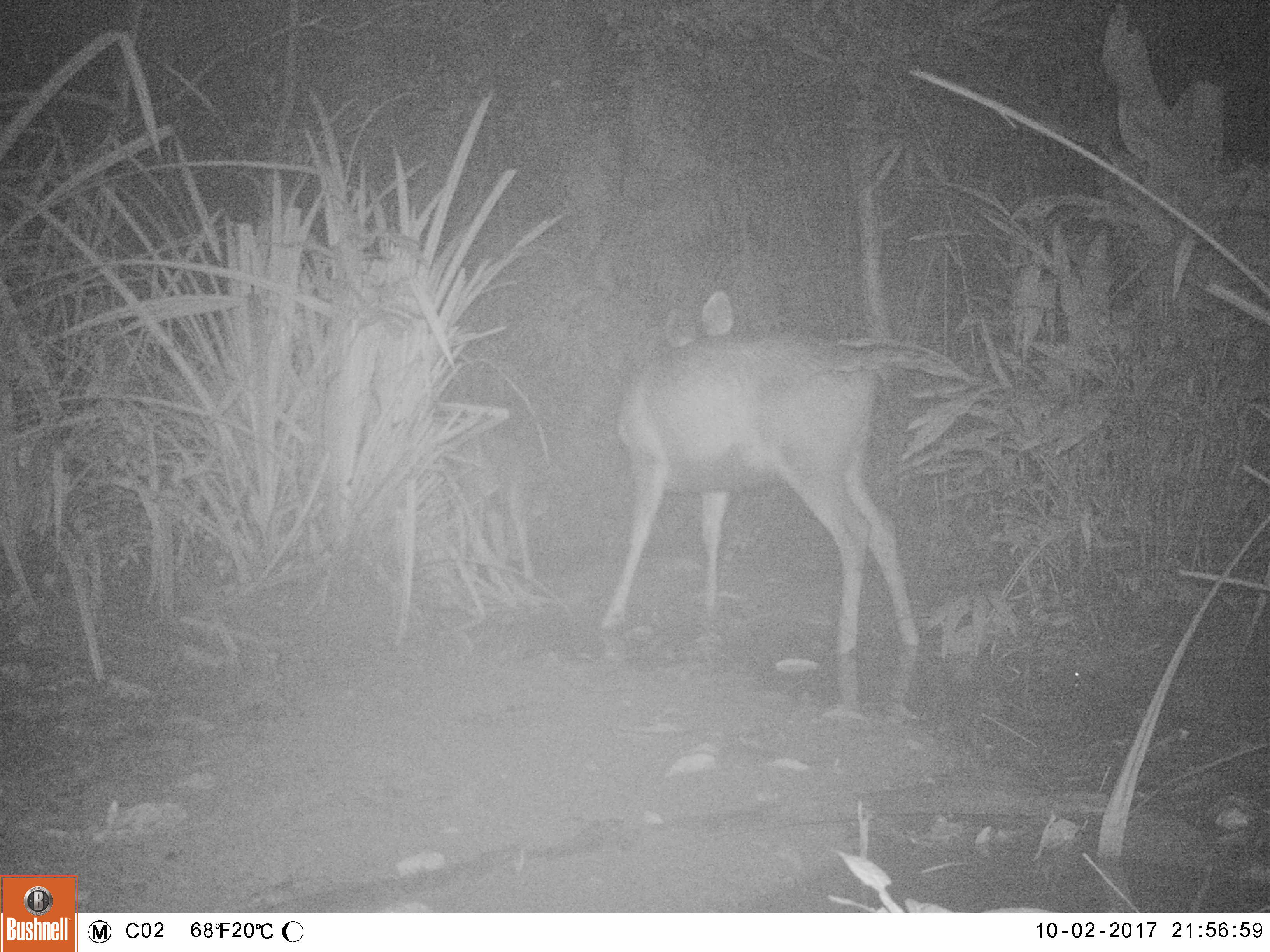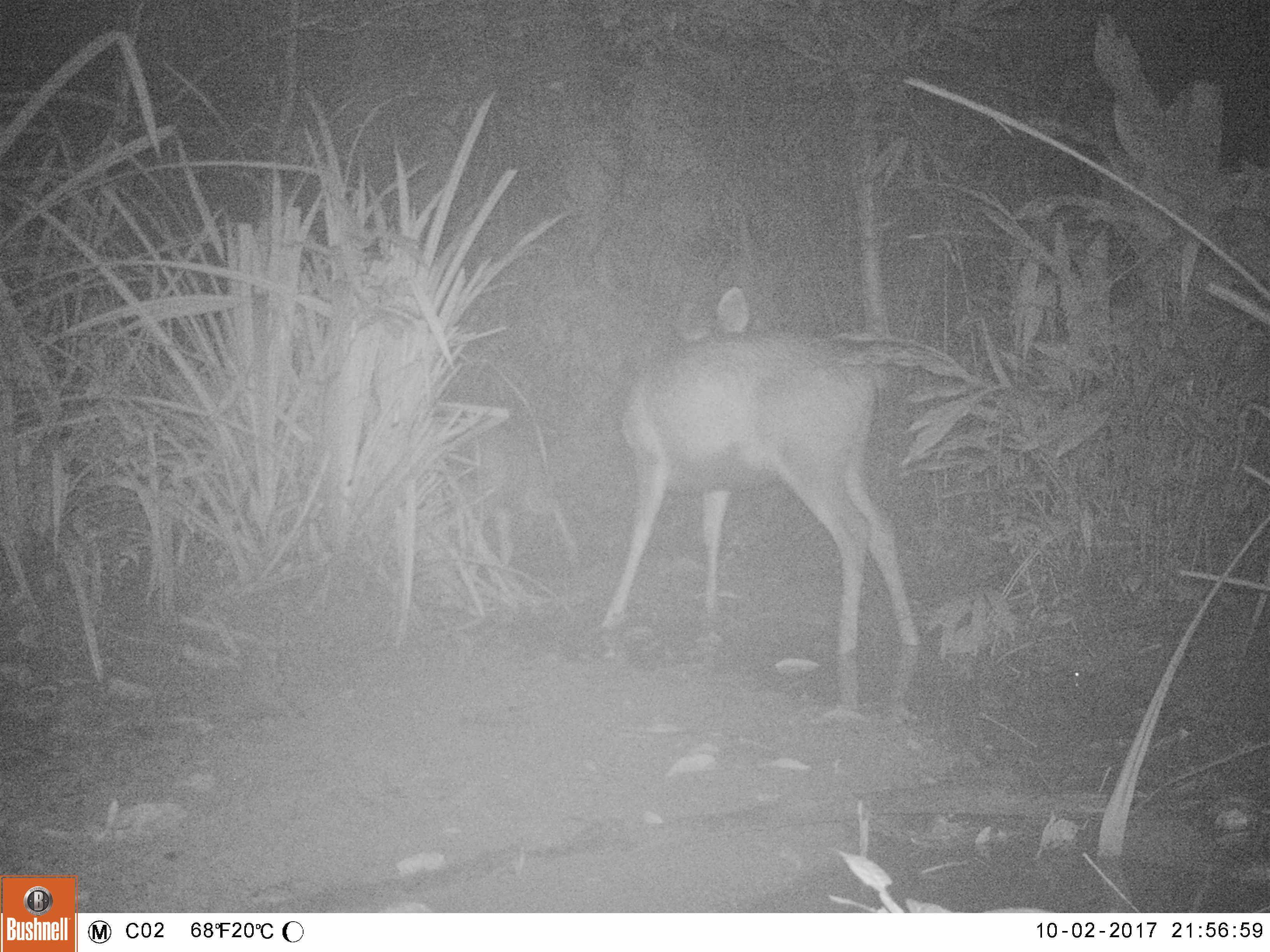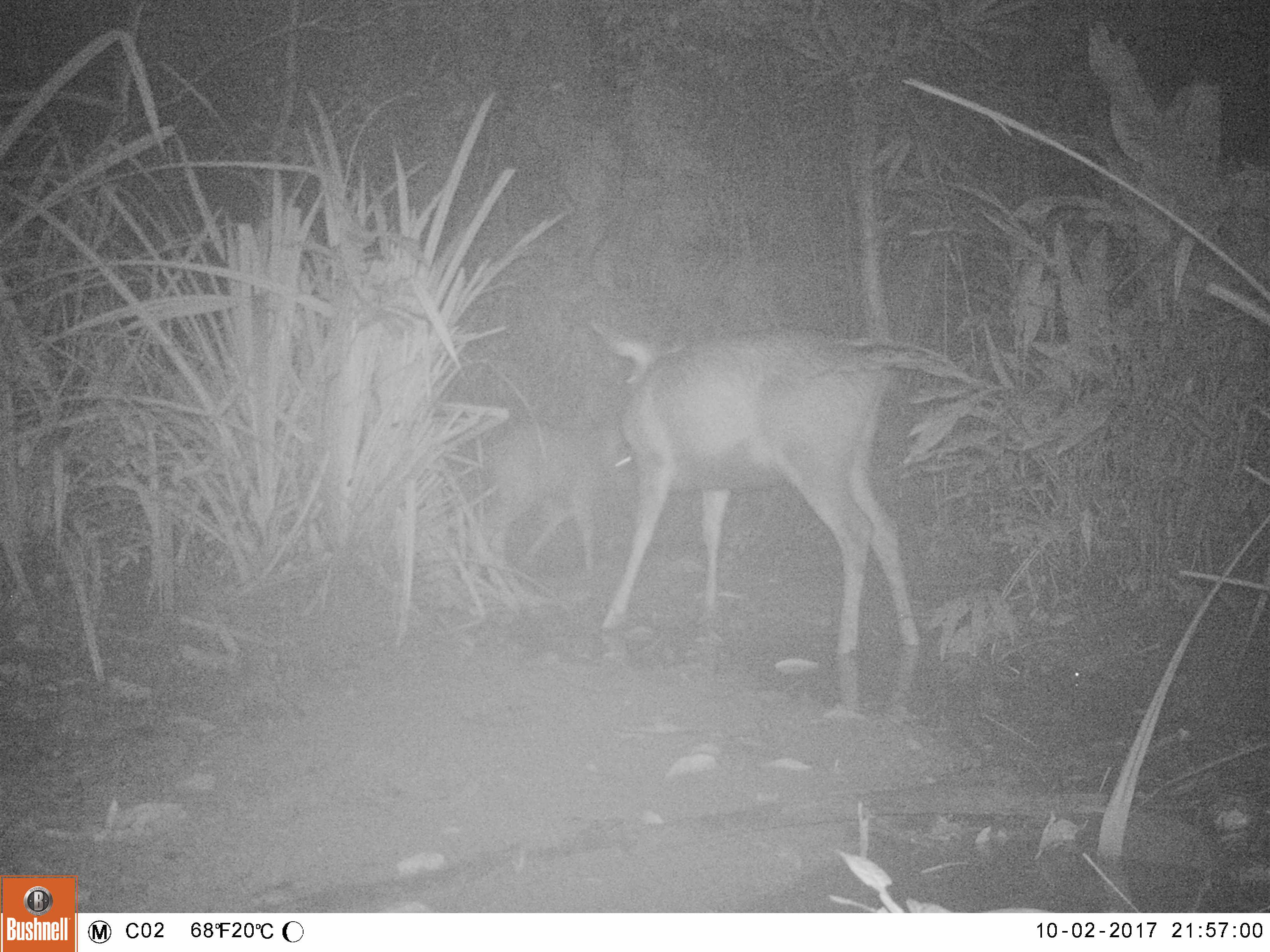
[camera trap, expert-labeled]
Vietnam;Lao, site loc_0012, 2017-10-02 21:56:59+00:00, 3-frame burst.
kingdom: Animalia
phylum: Chordata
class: Mammalia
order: Artiodactyla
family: Cervidae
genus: Rusa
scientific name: Rusa unicolor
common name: sambar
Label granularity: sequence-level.